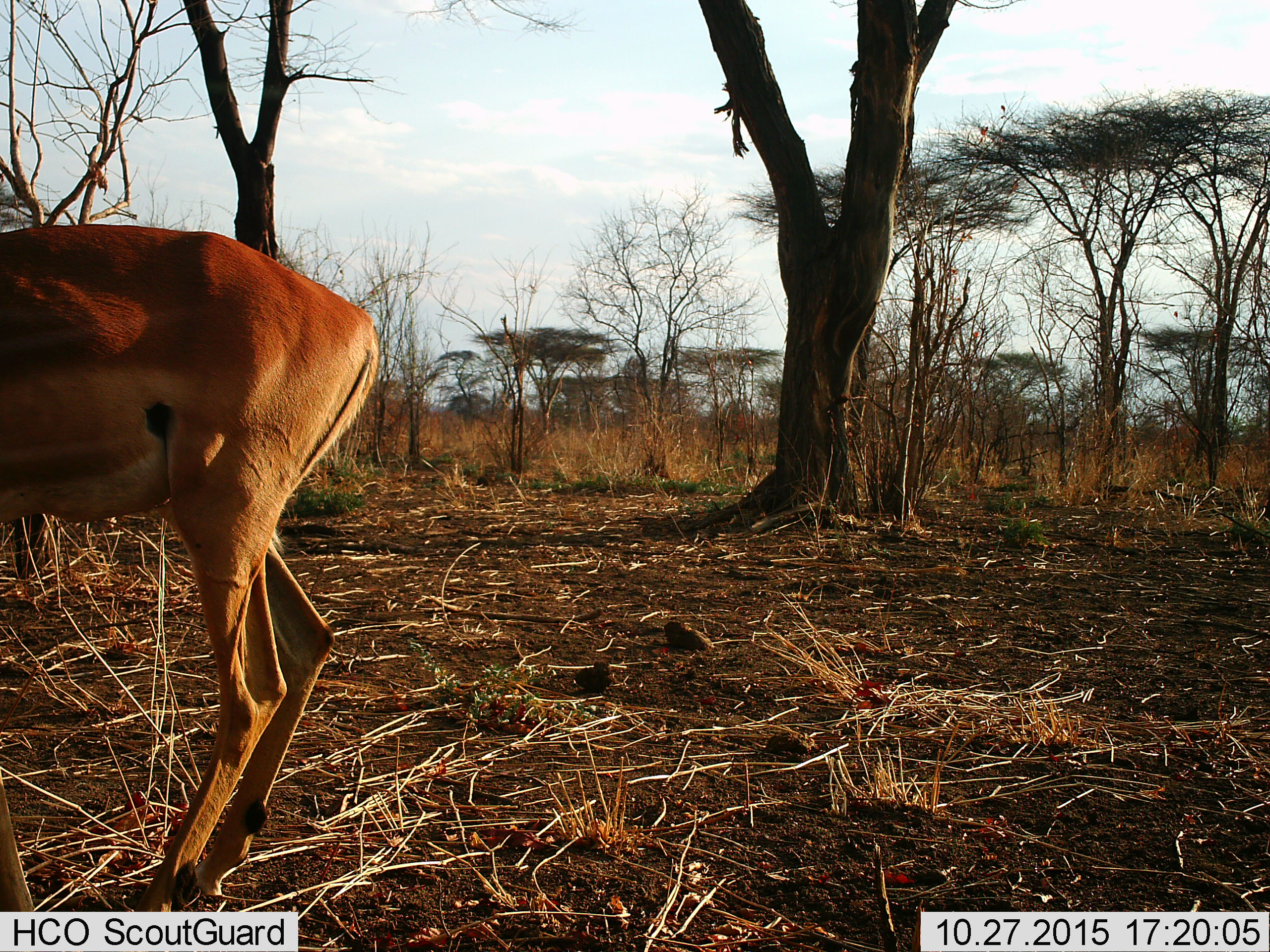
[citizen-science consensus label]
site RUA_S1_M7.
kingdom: Animalia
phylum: Chordata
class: Mammalia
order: Artiodactyla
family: Bovidae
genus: Aepyceros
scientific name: Aepyceros melampus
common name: impala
Impala (Aepyceros melampus), count 1. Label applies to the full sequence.